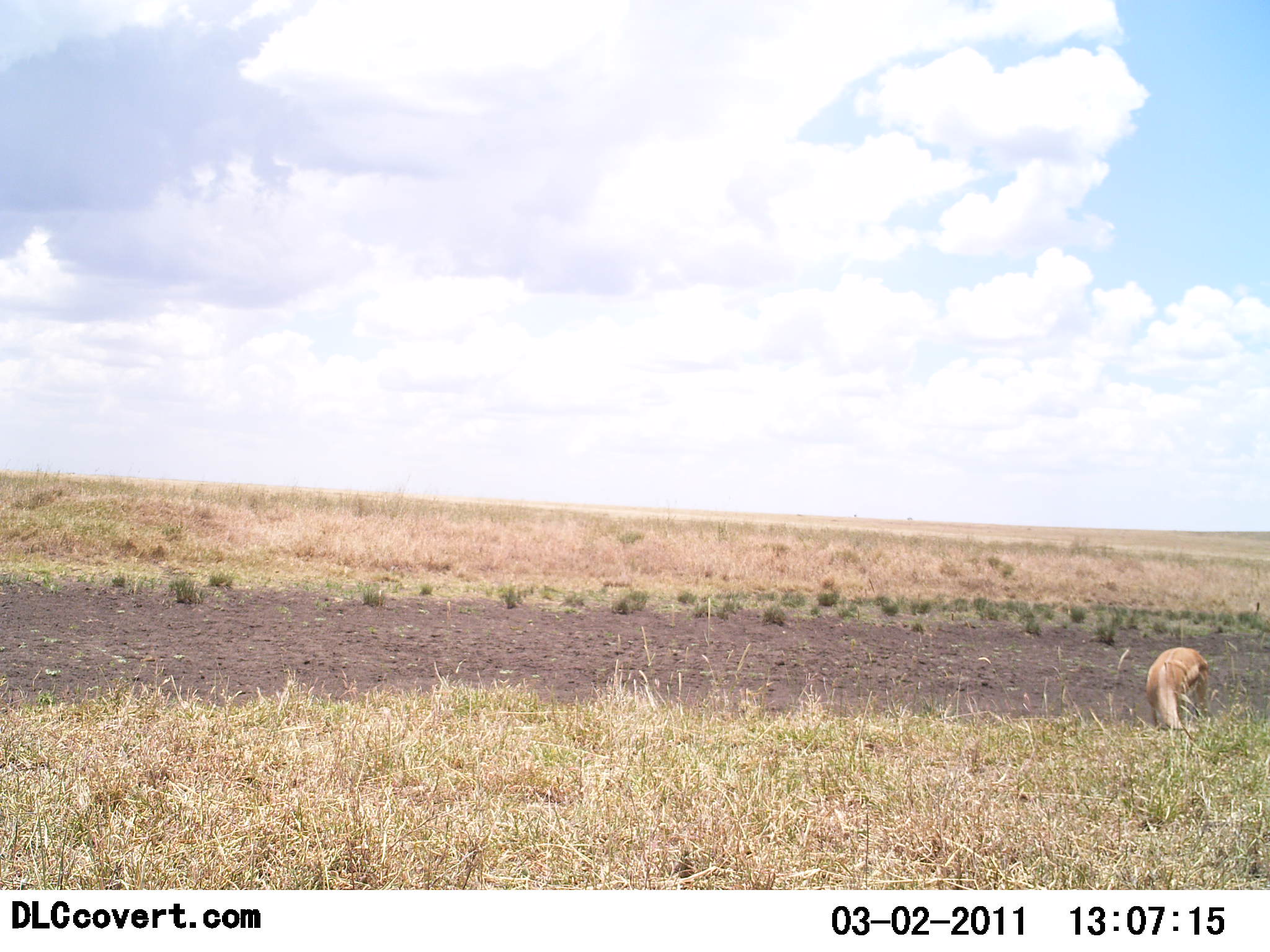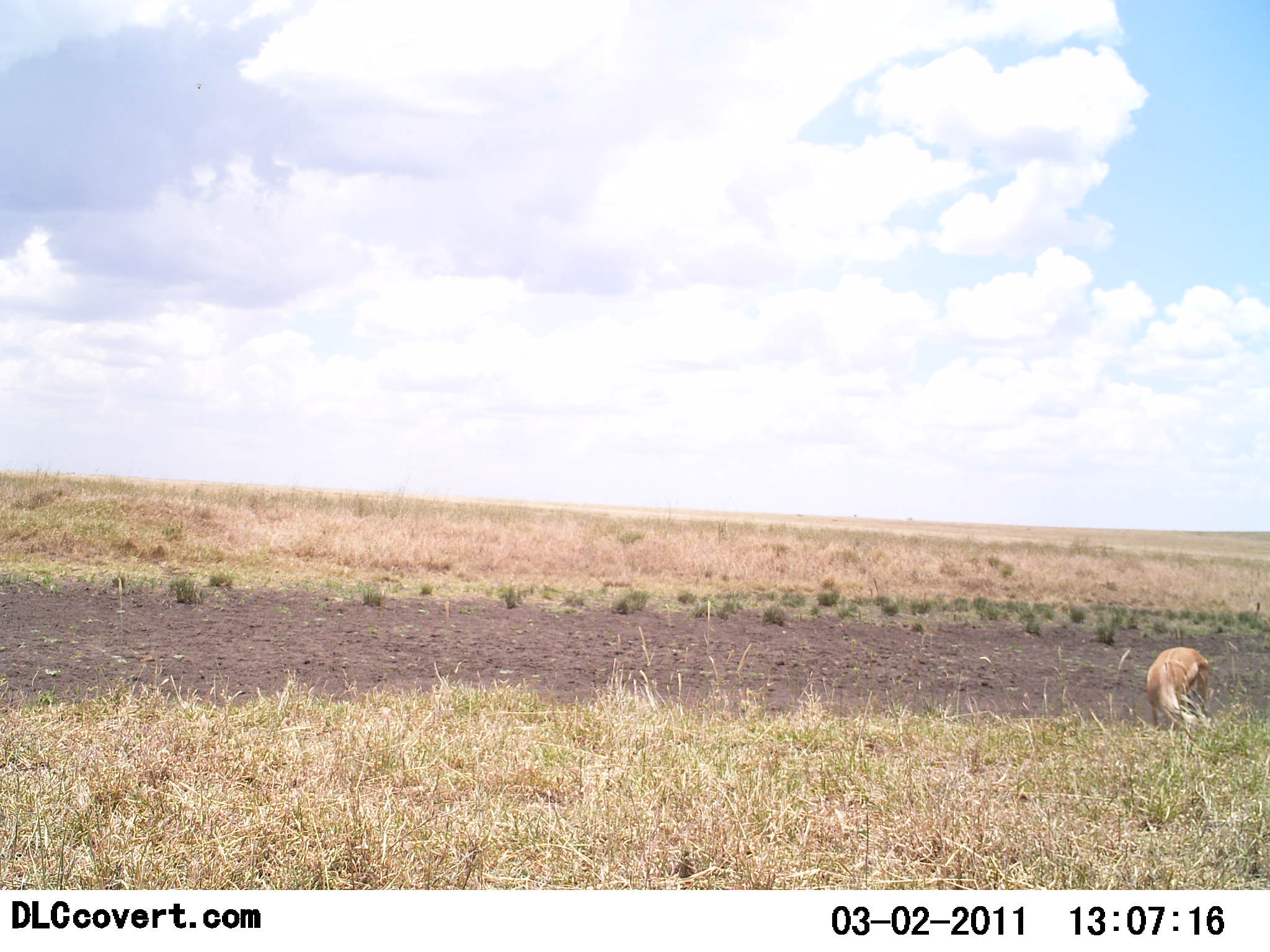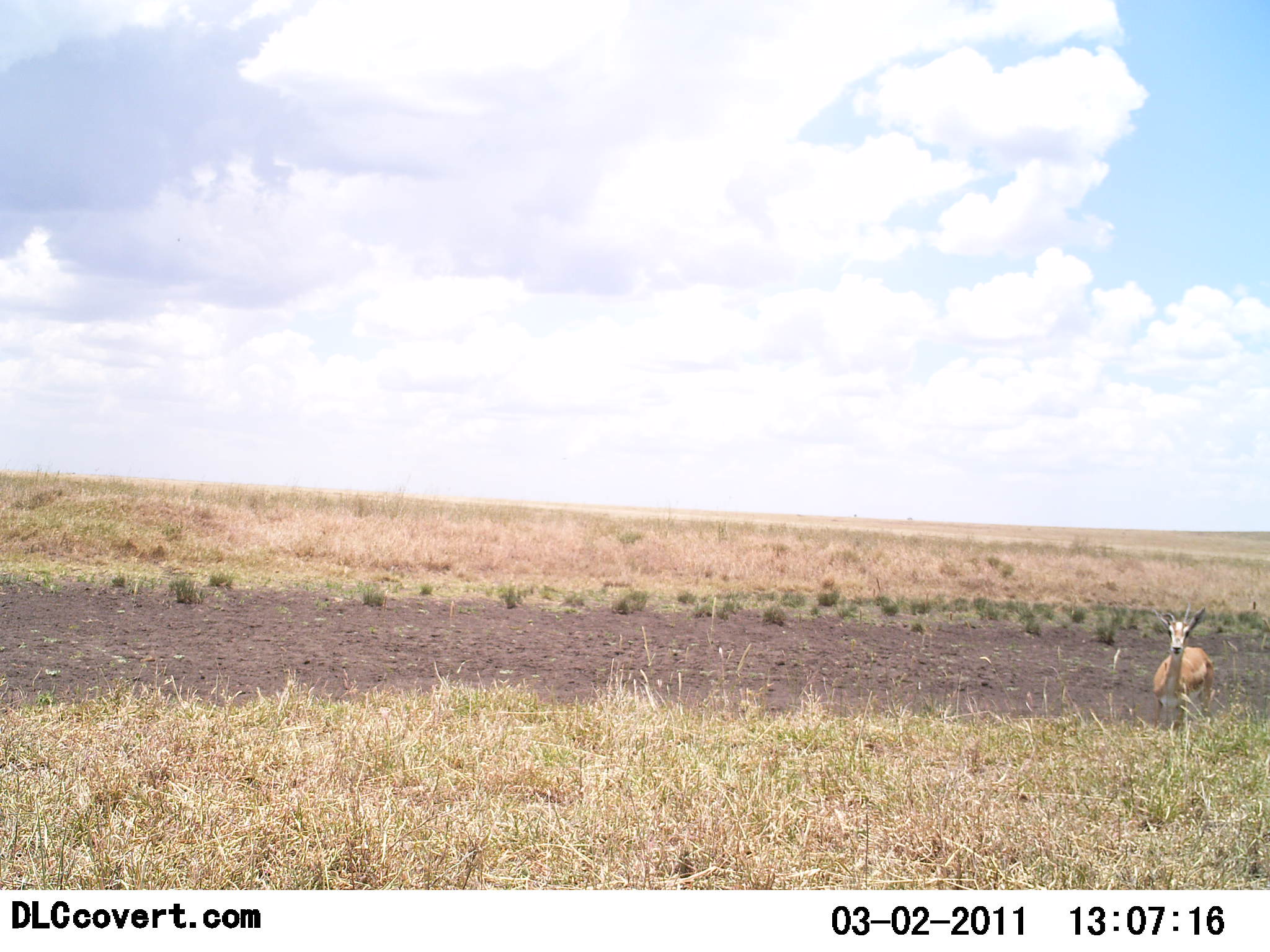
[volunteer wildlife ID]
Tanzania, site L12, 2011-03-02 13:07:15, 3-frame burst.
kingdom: Animalia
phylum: Chordata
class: Mammalia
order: Artiodactyla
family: Bovidae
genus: Nanger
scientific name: Nanger granti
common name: grant's gazelle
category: gazellegrants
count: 1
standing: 80%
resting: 0%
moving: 0%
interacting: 0%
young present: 0%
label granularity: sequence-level